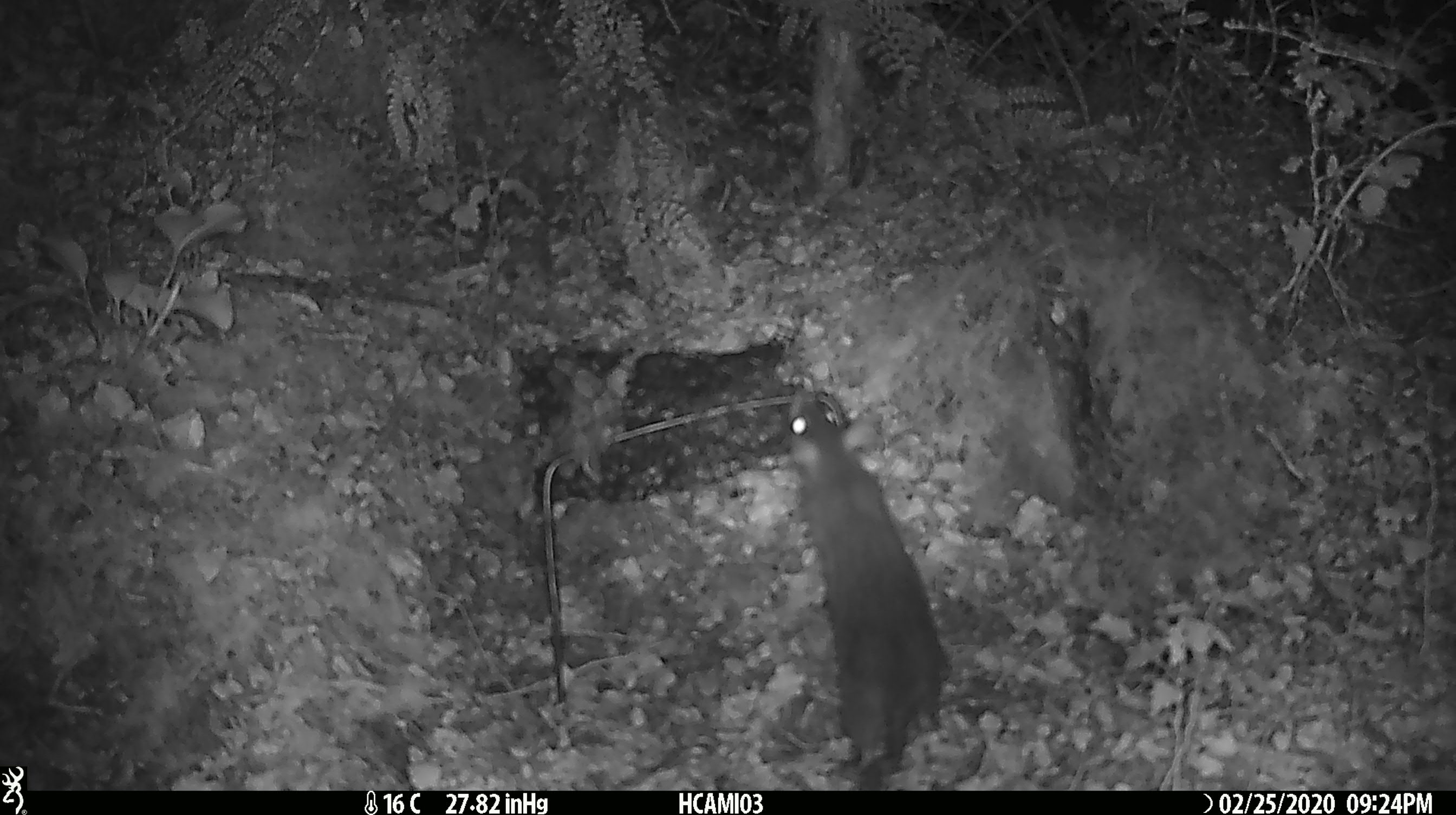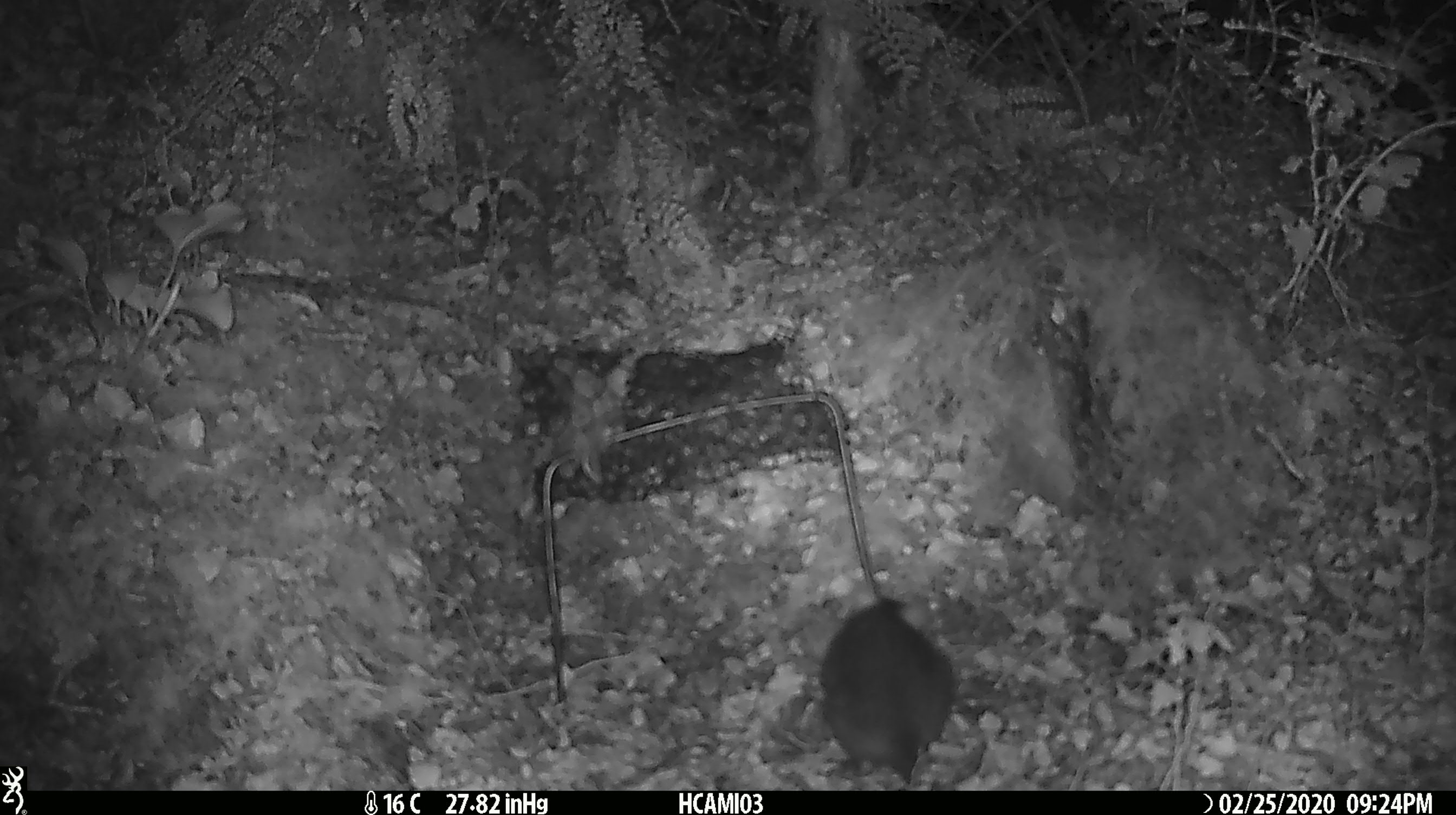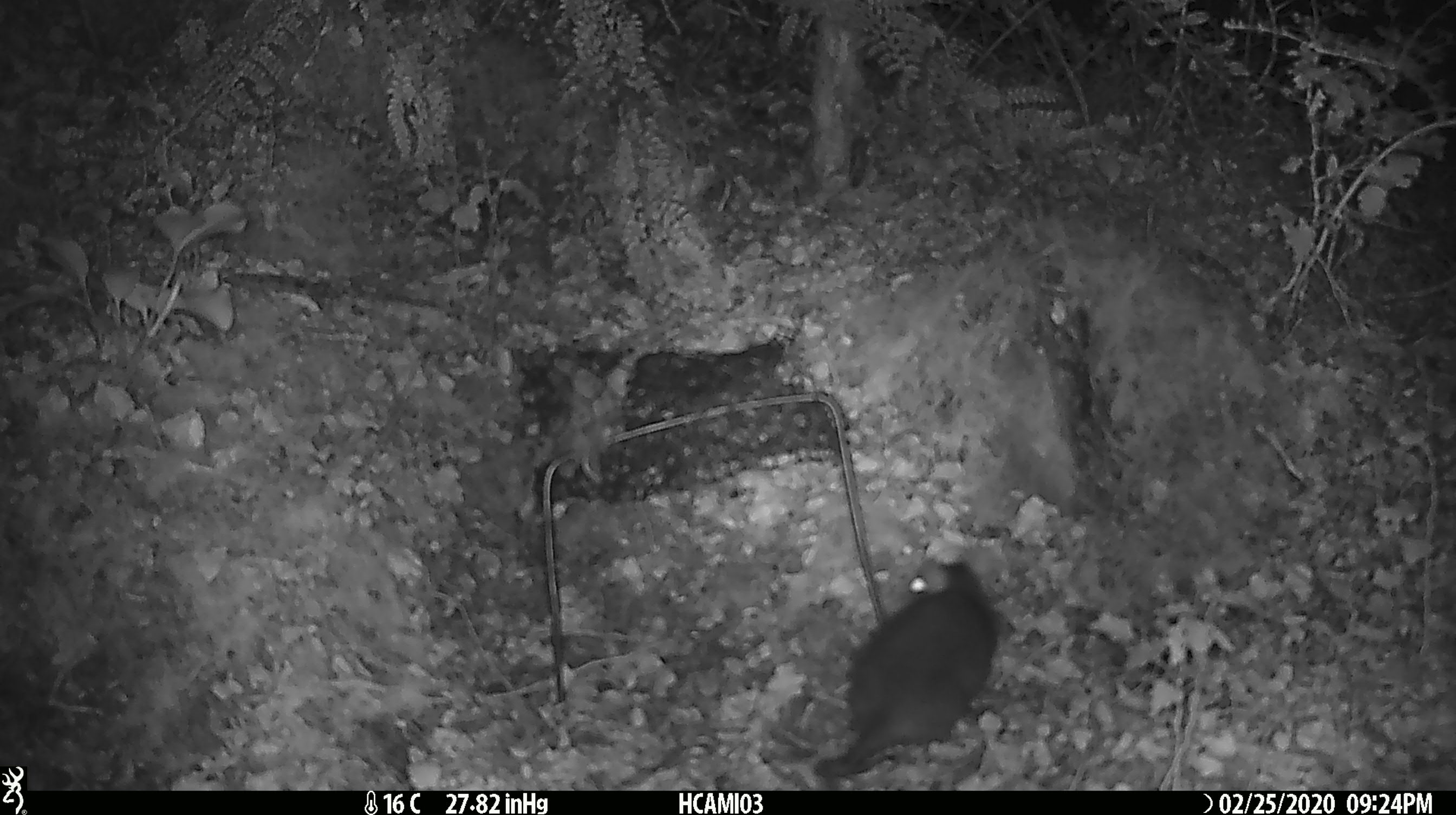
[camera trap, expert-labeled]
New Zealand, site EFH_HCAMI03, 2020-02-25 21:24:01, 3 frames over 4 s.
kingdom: Animalia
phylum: Chordata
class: Mammalia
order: Rodentia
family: Muridae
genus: Mus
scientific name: Mus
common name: mouse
Mouse (Mus).